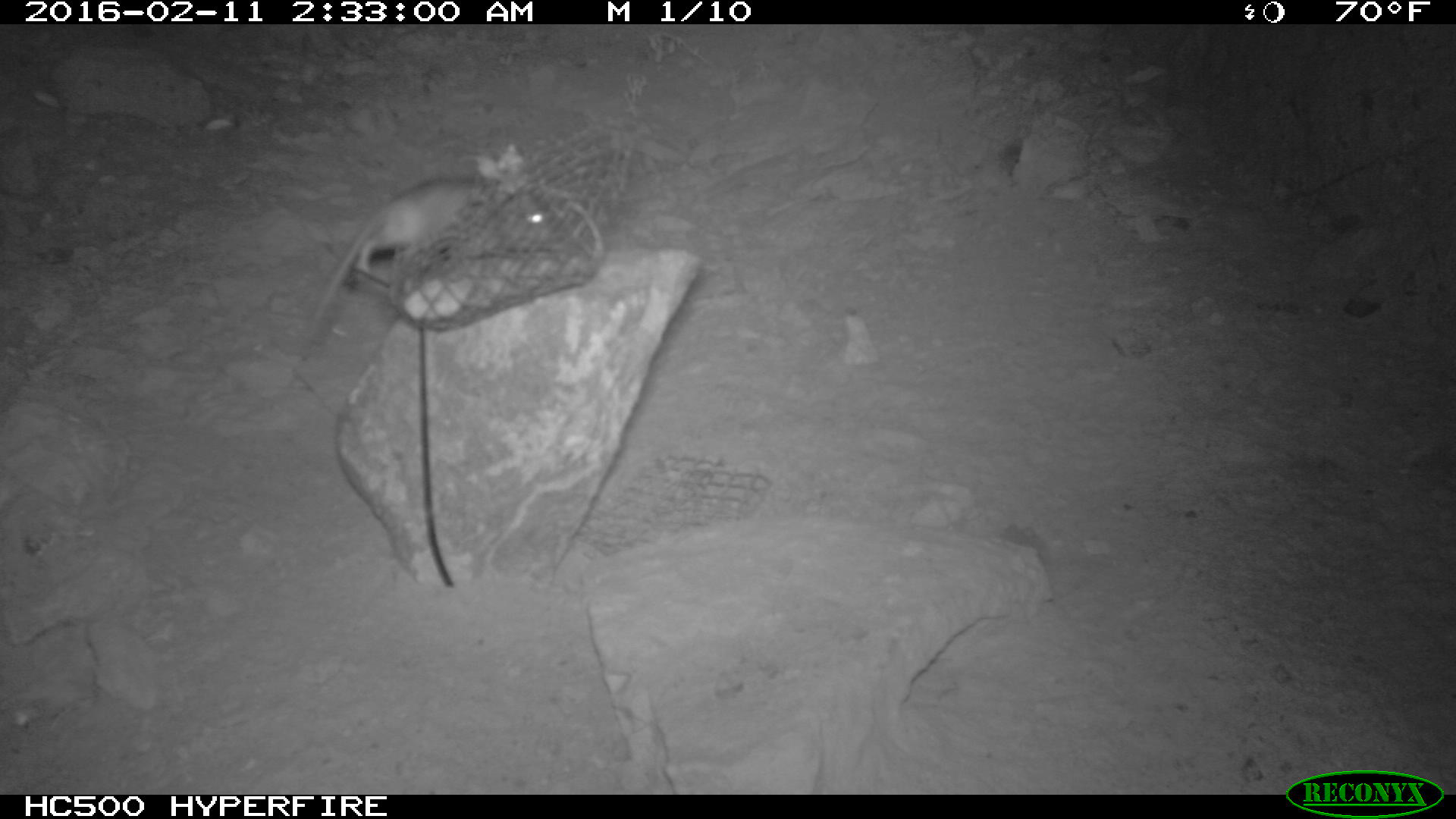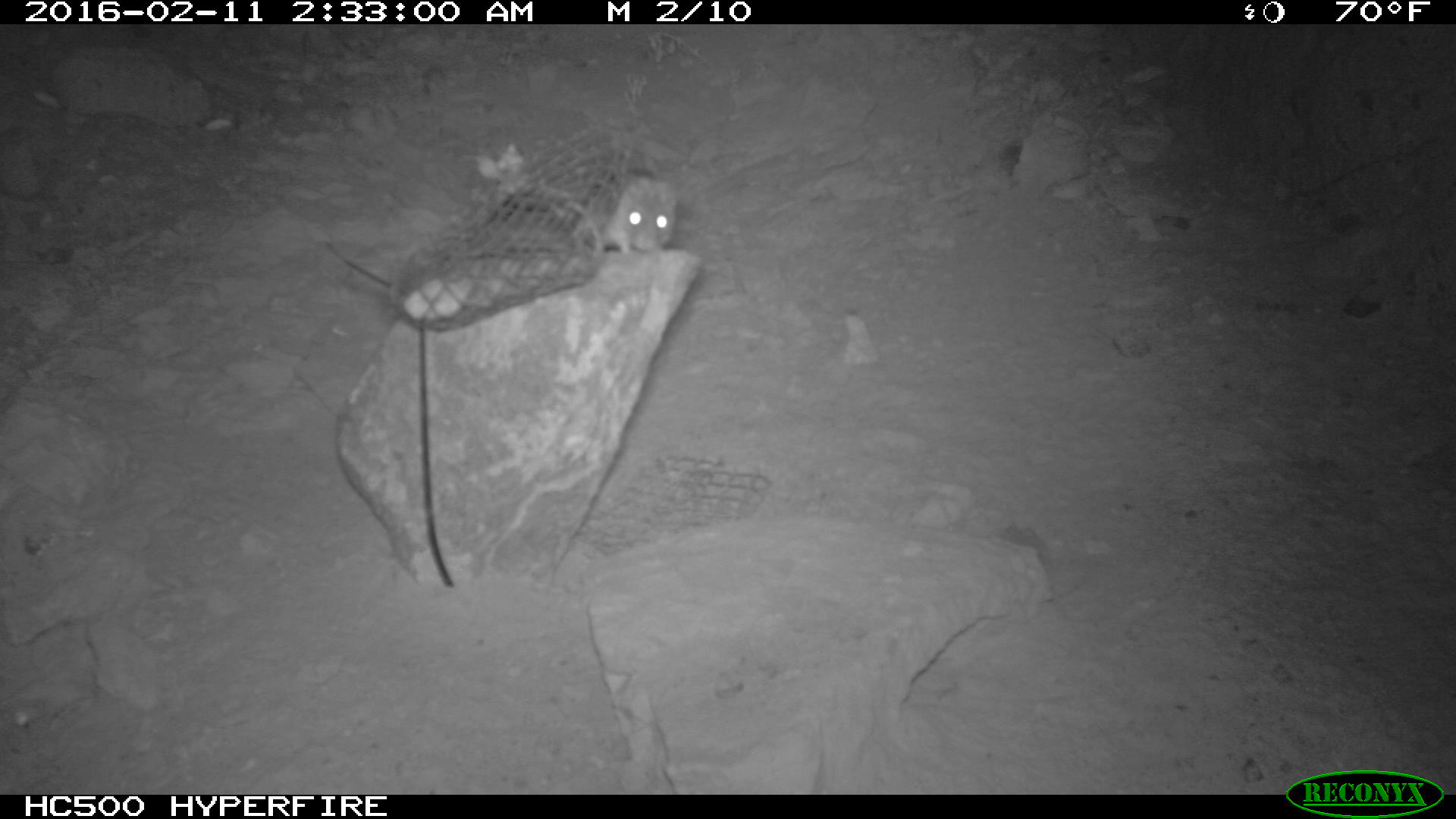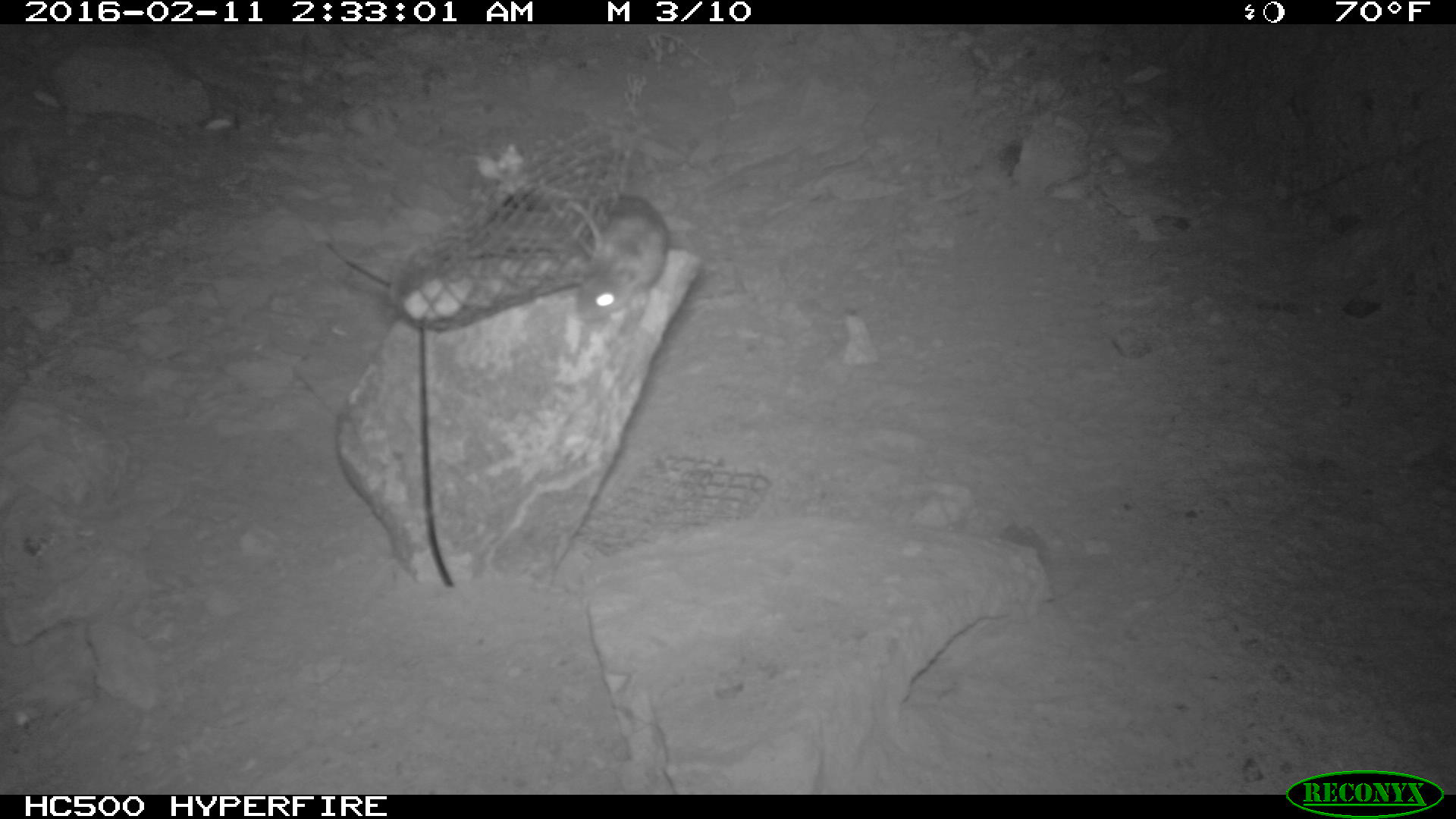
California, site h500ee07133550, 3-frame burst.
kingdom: Animalia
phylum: Chordata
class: Mammalia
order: Rodentia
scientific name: Rodentia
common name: rodent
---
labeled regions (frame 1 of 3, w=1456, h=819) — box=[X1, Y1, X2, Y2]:
rodent: box=[296, 177, 557, 354]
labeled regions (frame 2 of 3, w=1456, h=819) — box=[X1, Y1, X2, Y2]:
rodent: box=[601, 168, 682, 257]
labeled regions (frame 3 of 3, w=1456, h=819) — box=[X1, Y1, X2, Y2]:
rodent: box=[551, 190, 666, 337]